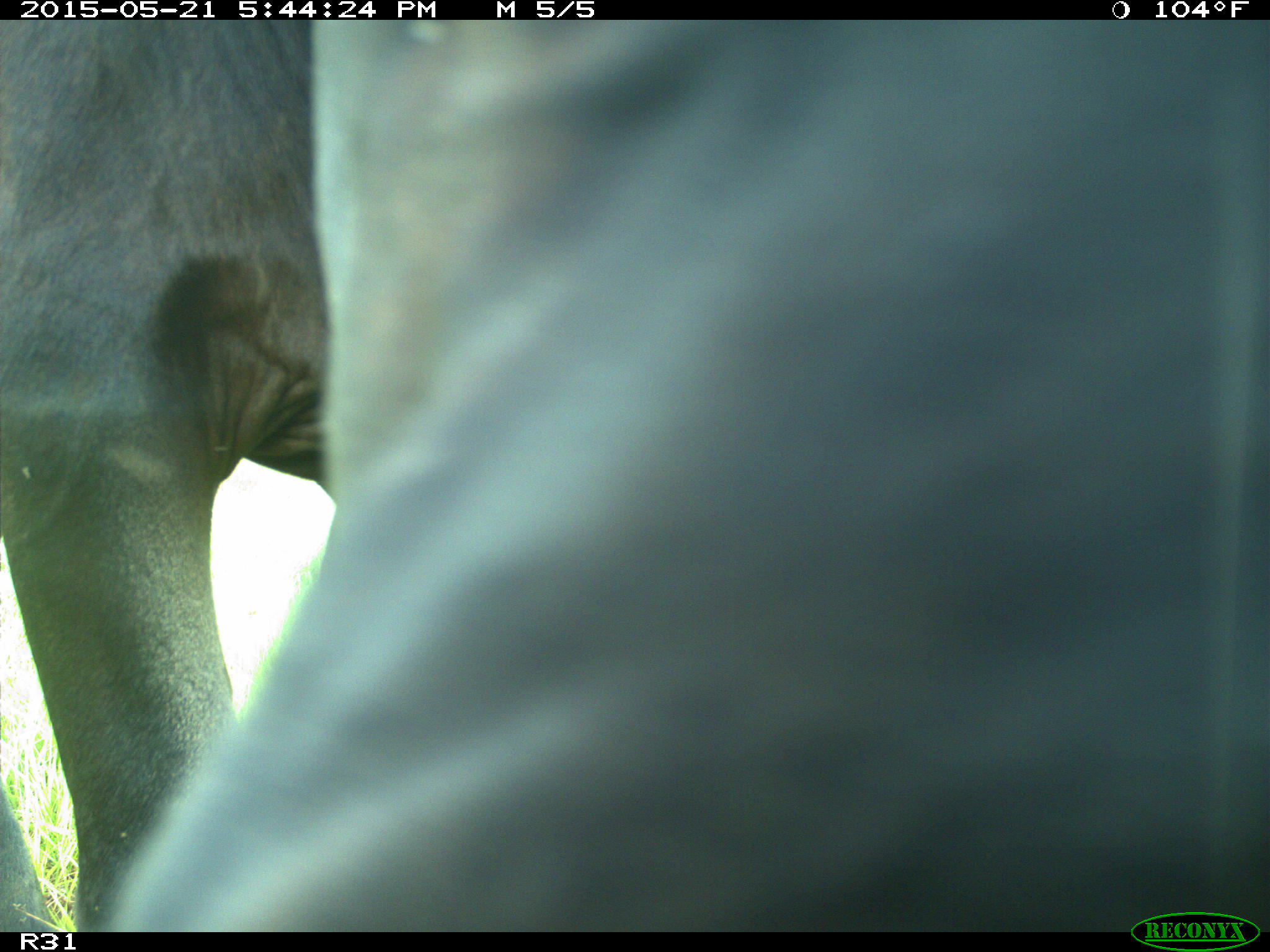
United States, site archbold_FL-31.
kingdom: Animalia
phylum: Chordata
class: Mammalia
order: Artiodactyla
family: Bovidae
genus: Bos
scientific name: Bos taurus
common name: domestic cow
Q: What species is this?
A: Bos taurus (domestic cow).